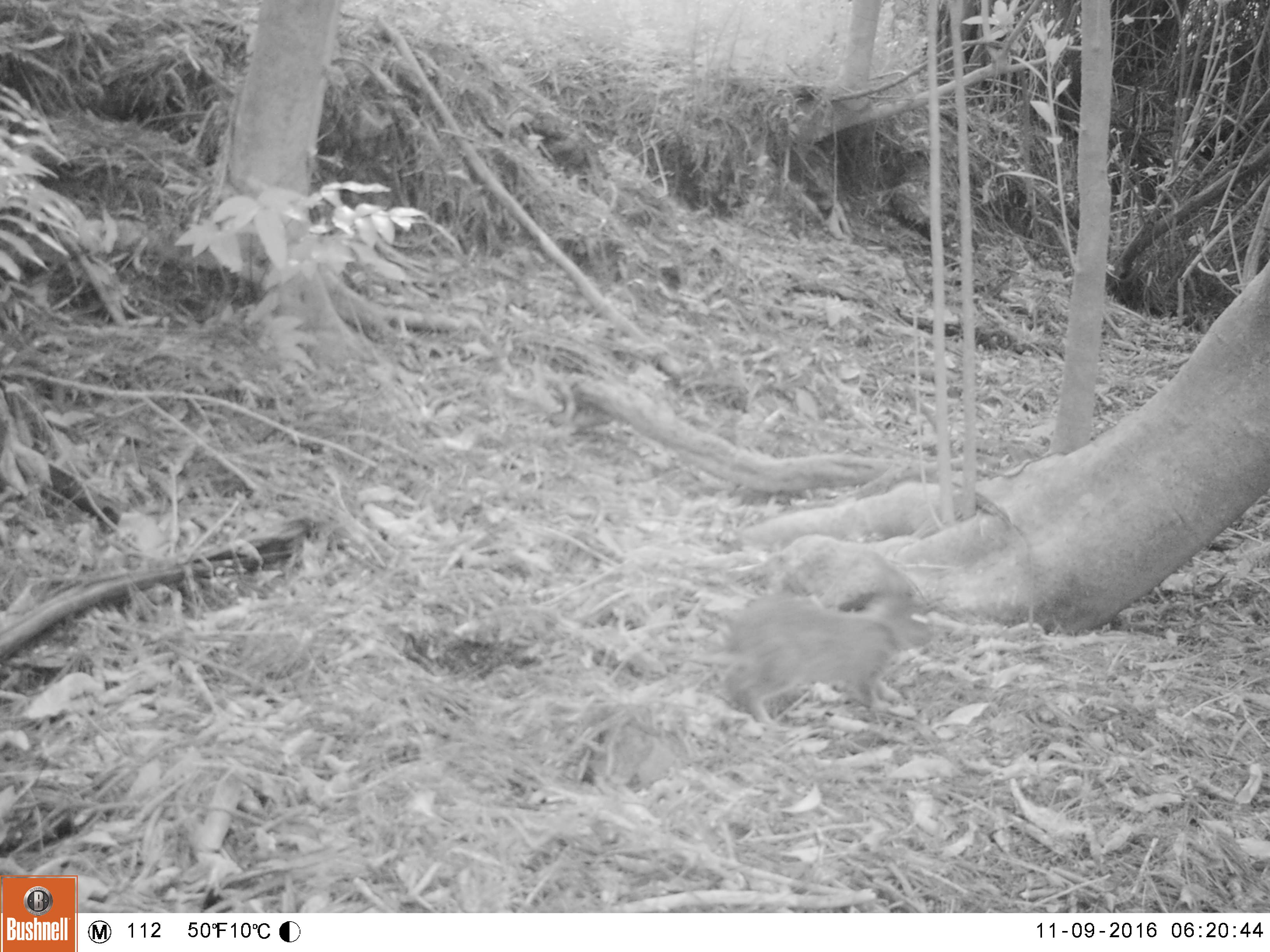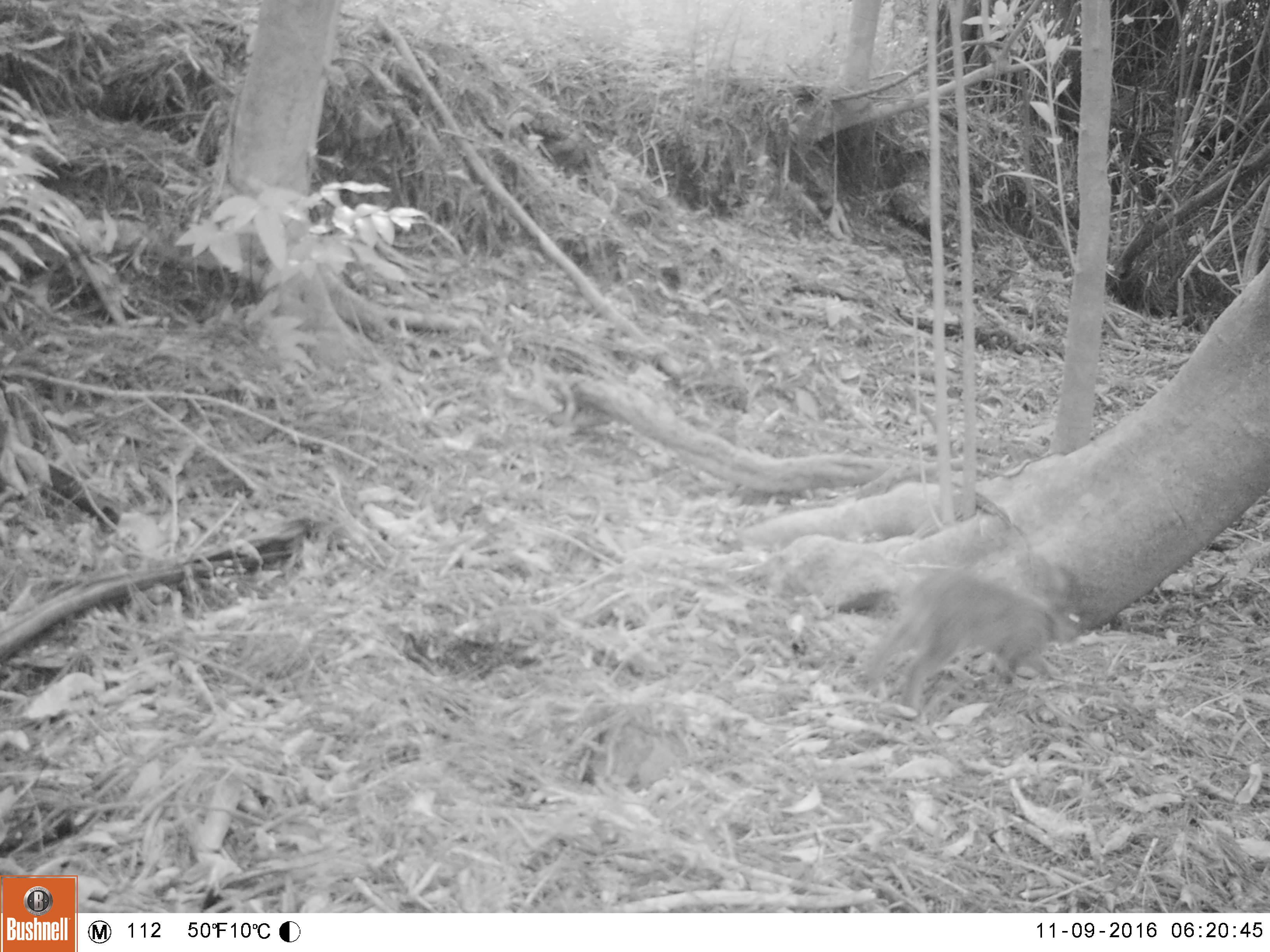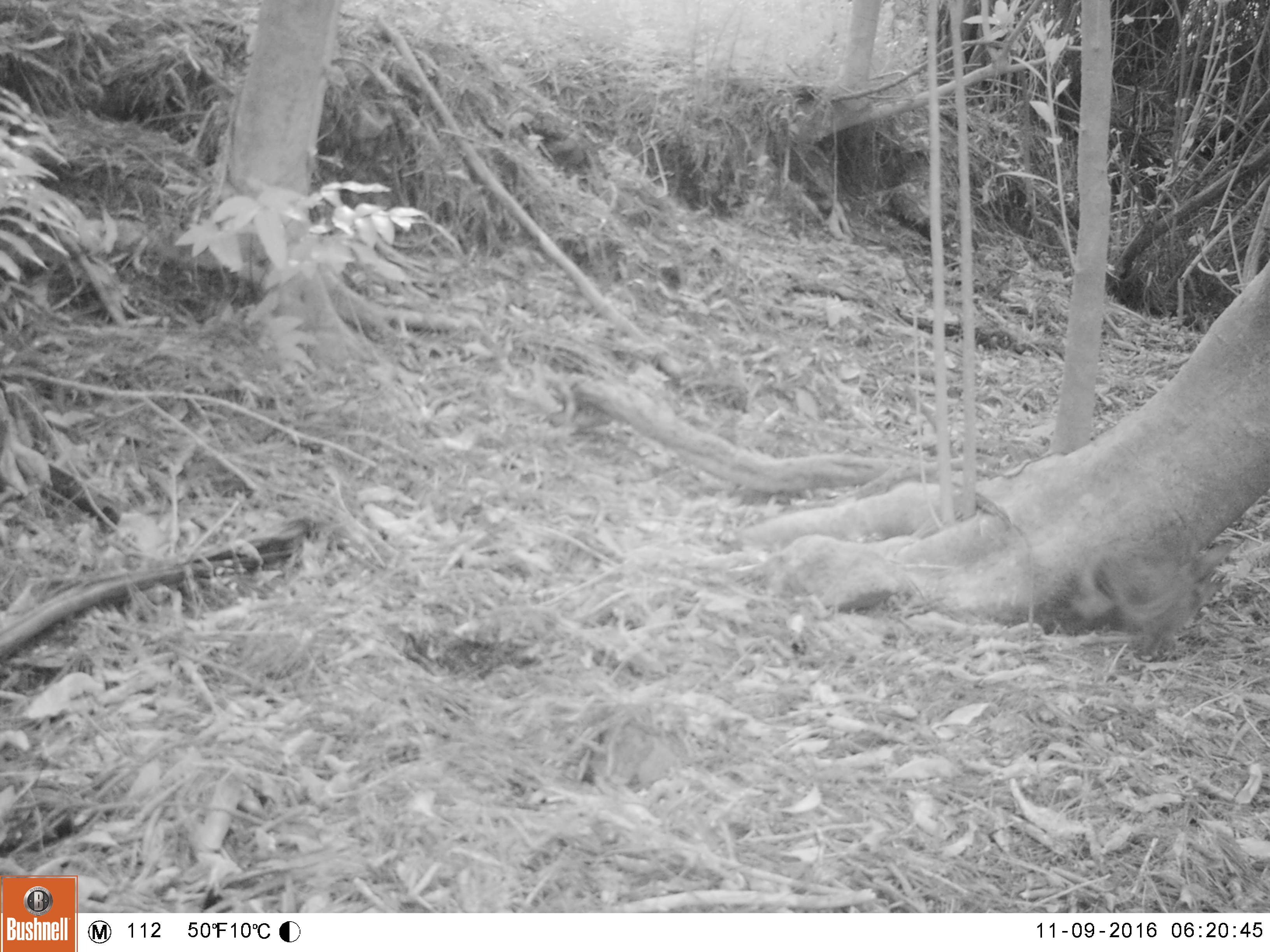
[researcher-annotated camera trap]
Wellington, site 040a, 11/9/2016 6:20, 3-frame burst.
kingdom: Animalia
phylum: Chordata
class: Mammalia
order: Lagomorpha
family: Leporidae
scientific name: Leporidae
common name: rabbit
Rabbit (Leporidae).